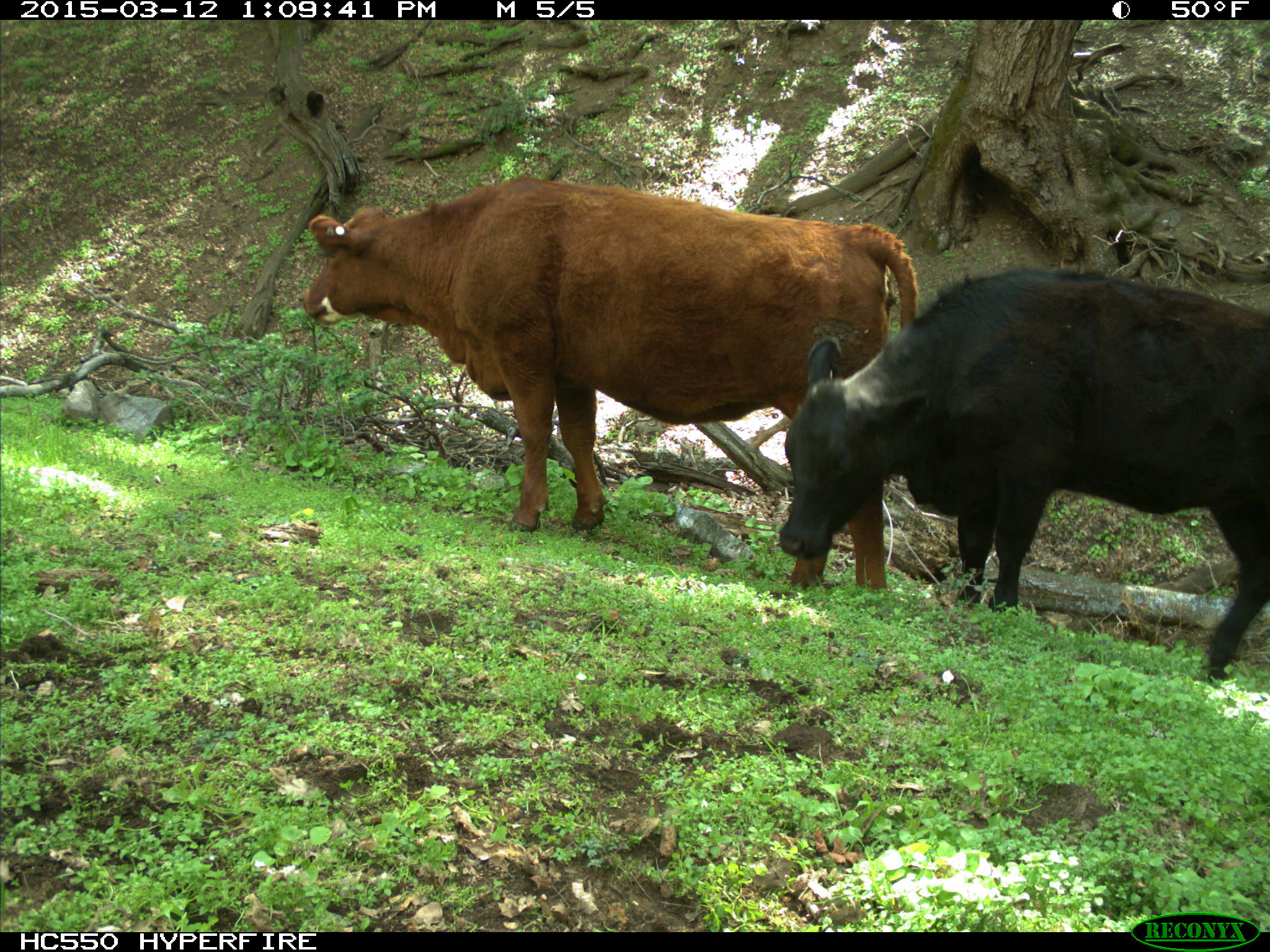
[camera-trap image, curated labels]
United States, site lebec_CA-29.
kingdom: Animalia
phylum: Chordata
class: Mammalia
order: Artiodactyla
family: Bovidae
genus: Bos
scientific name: Bos taurus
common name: domestic cow